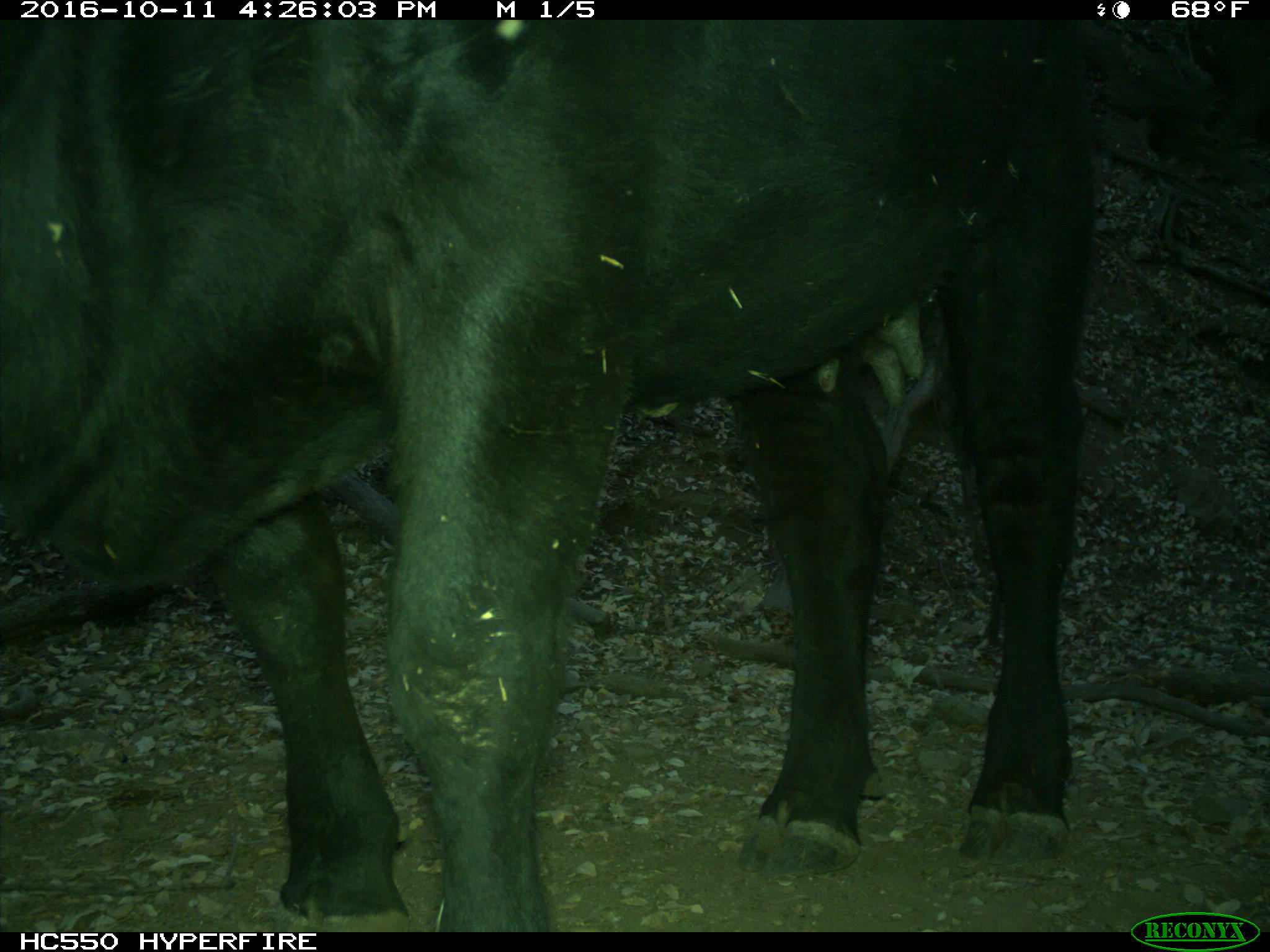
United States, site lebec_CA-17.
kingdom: Animalia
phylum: Chordata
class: Mammalia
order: Artiodactyla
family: Bovidae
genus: Bos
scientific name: Bos taurus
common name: domestic cow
Bos taurus (domestic cow).